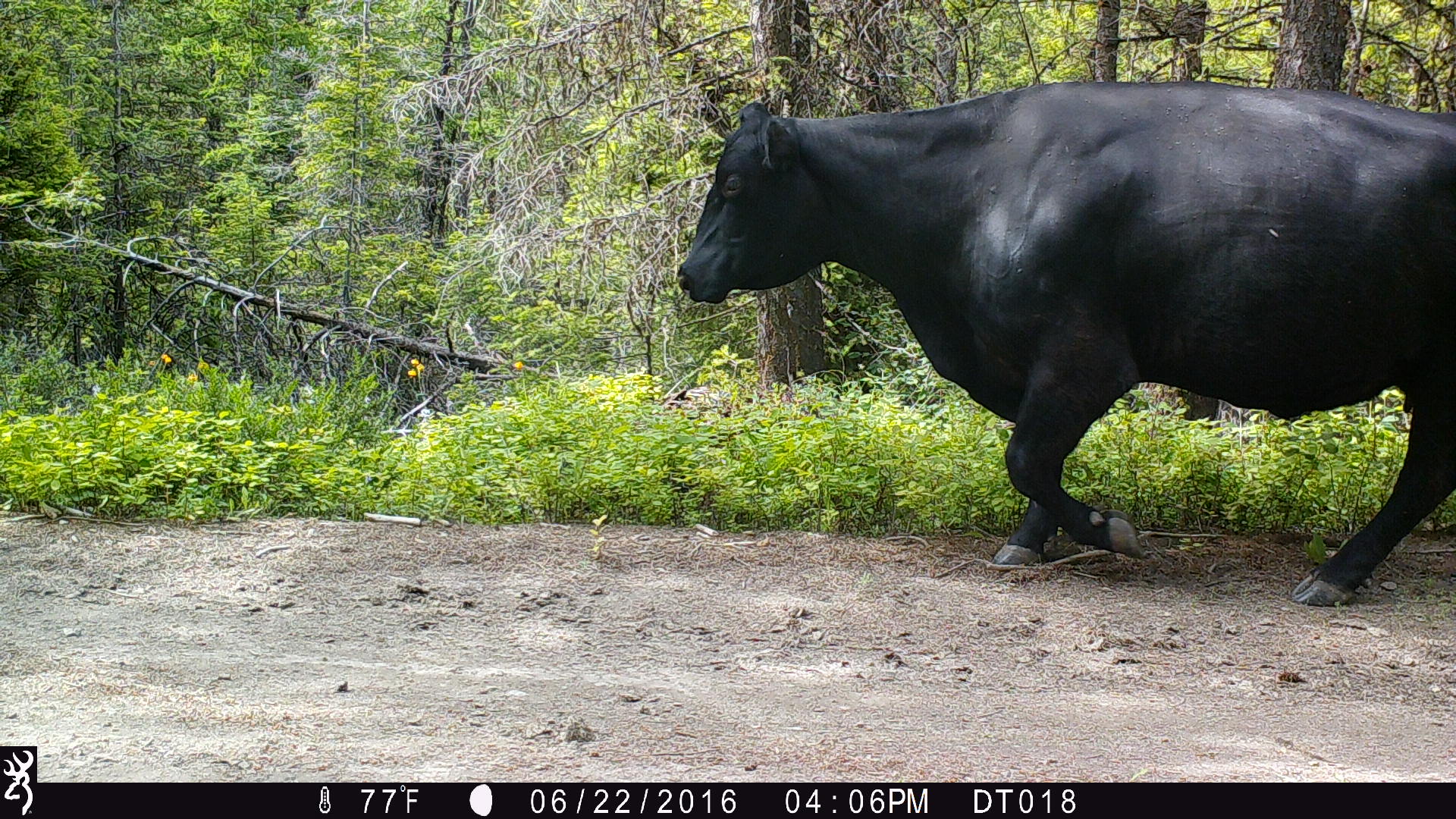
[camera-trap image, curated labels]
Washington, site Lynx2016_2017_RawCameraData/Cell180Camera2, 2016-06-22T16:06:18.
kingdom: Animalia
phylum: Chordata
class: Mammalia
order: Artiodactyla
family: Bovidae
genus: Bos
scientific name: Bos taurus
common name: domestic cattle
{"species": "domestic cattle (Bos taurus)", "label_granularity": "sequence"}